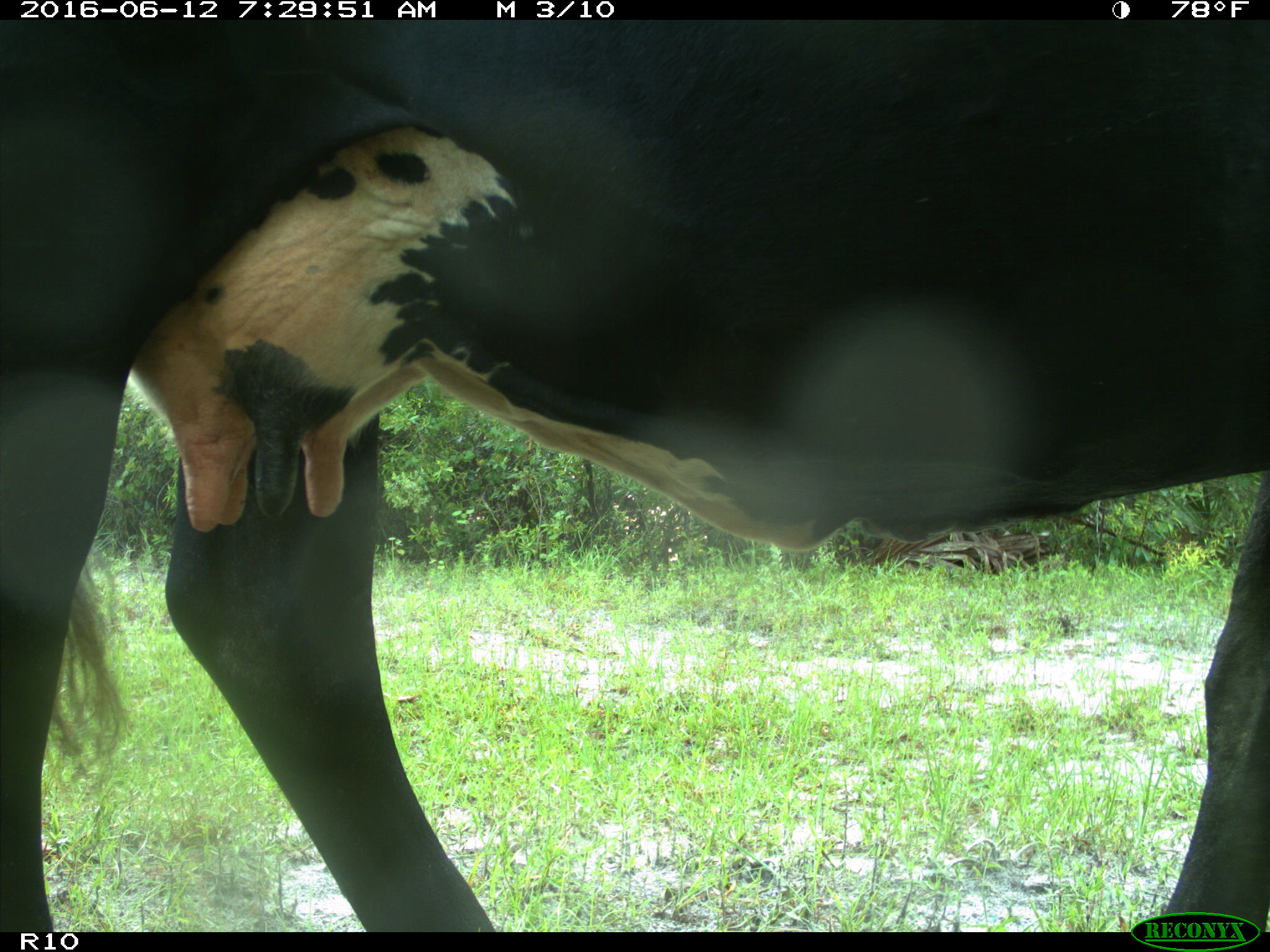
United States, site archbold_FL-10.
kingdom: Animalia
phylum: Chordata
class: Mammalia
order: Artiodactyla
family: Bovidae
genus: Bos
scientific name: Bos taurus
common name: domestic cow